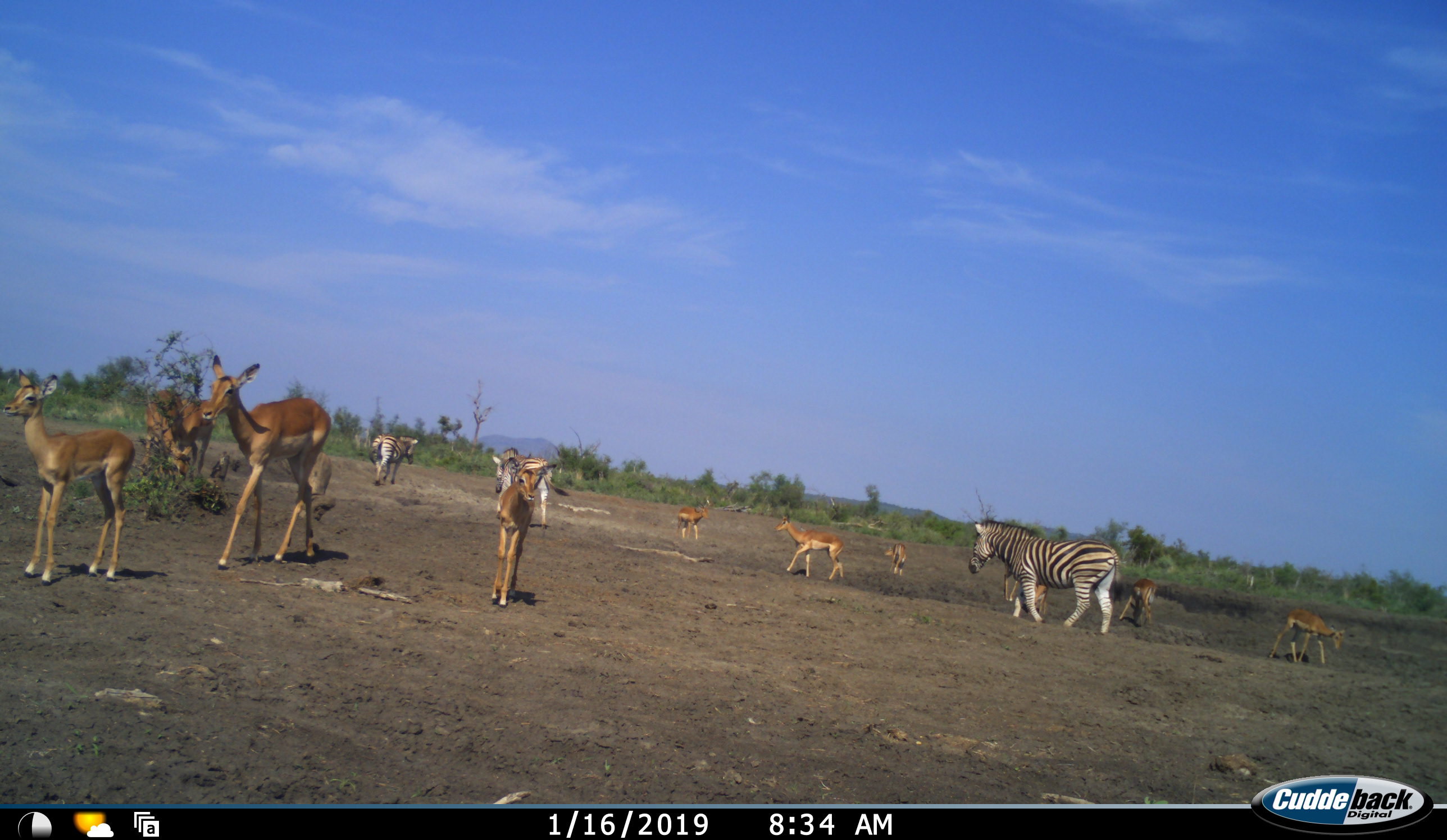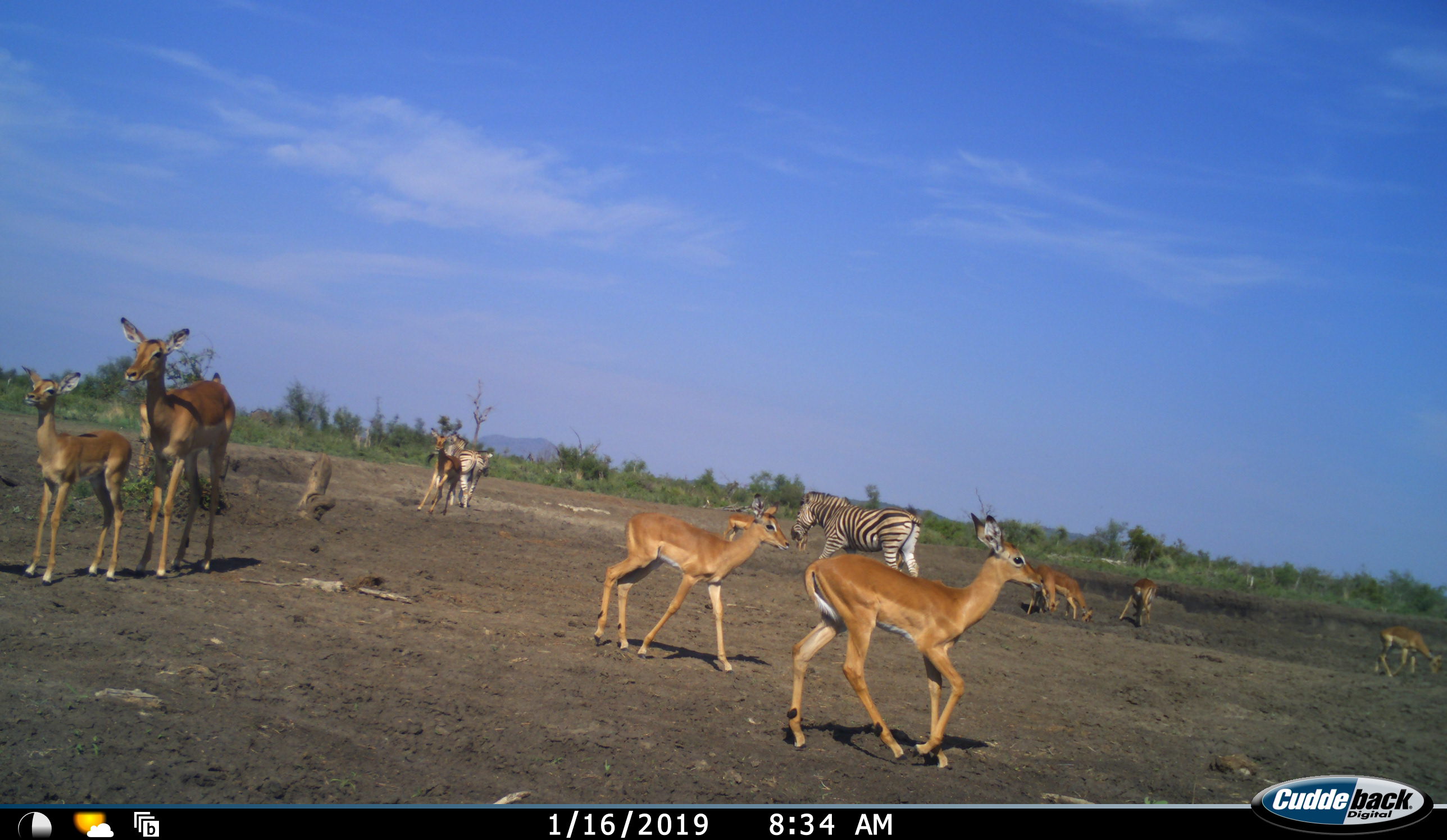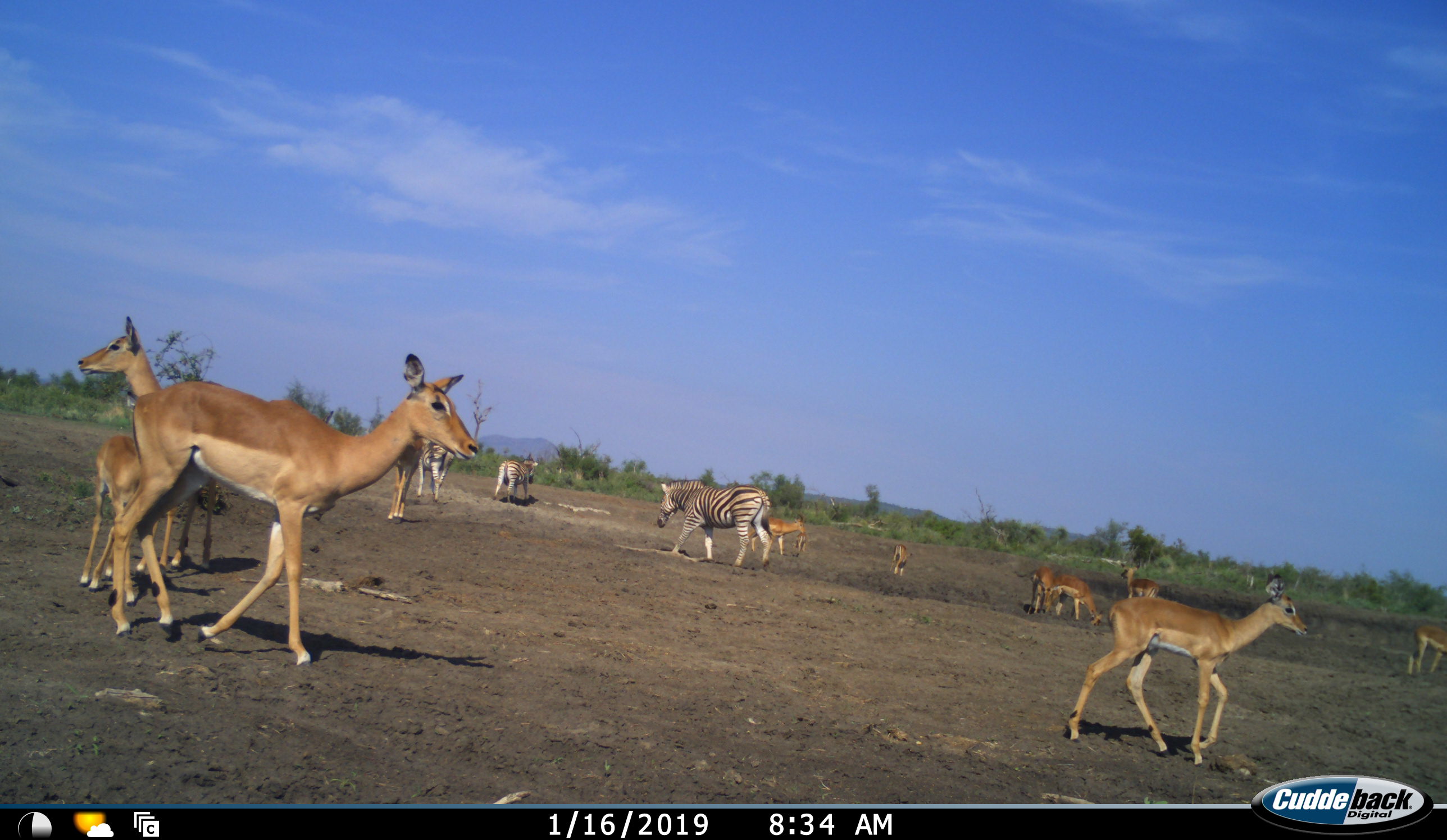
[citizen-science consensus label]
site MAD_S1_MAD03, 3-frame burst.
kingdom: Animalia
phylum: Chordata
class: Mammalia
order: Artiodactyla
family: Bovidae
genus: Aepyceros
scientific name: Aepyceros melampus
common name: impala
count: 11-50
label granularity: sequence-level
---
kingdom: Animalia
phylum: Chordata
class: Mammalia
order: Perissodactyla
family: Equidae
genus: Equus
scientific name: Equus quagga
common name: plains zebra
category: zebraplains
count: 3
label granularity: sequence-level